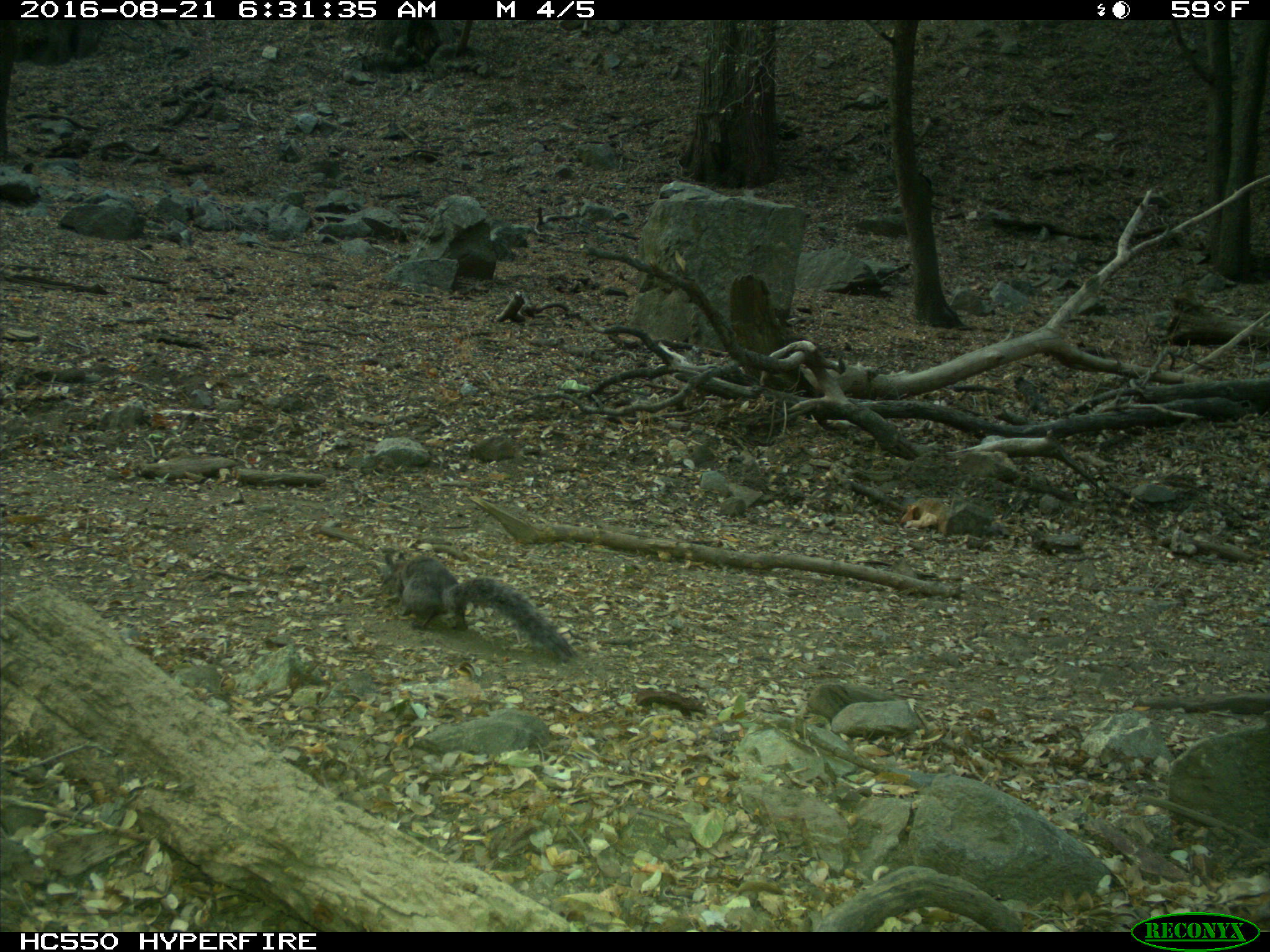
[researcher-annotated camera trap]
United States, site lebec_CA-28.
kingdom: Animalia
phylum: Chordata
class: Mammalia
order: Rodentia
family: Sciuridae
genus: Sciurus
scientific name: Sciurus carolinensis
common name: eastern gray squirrel